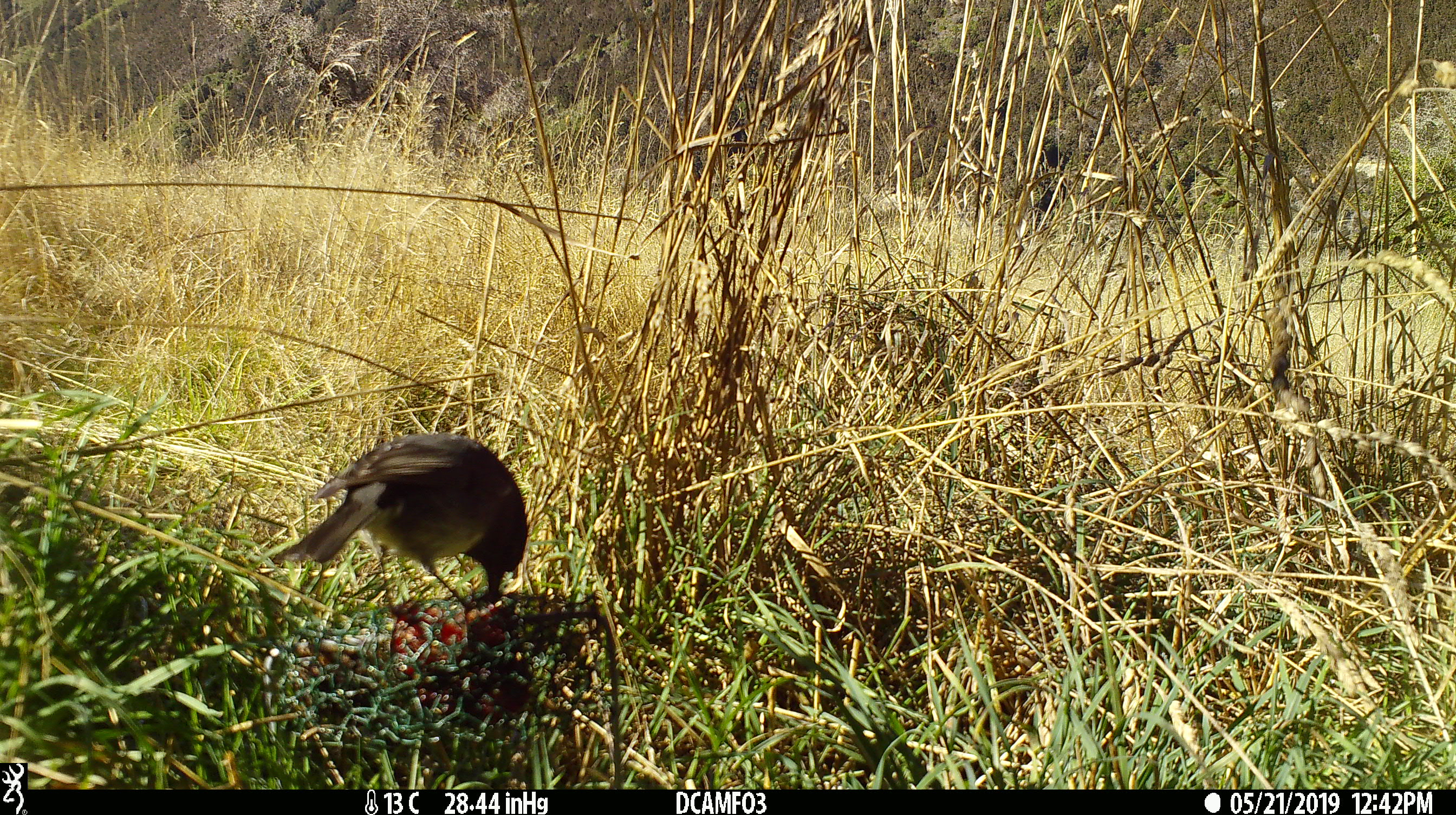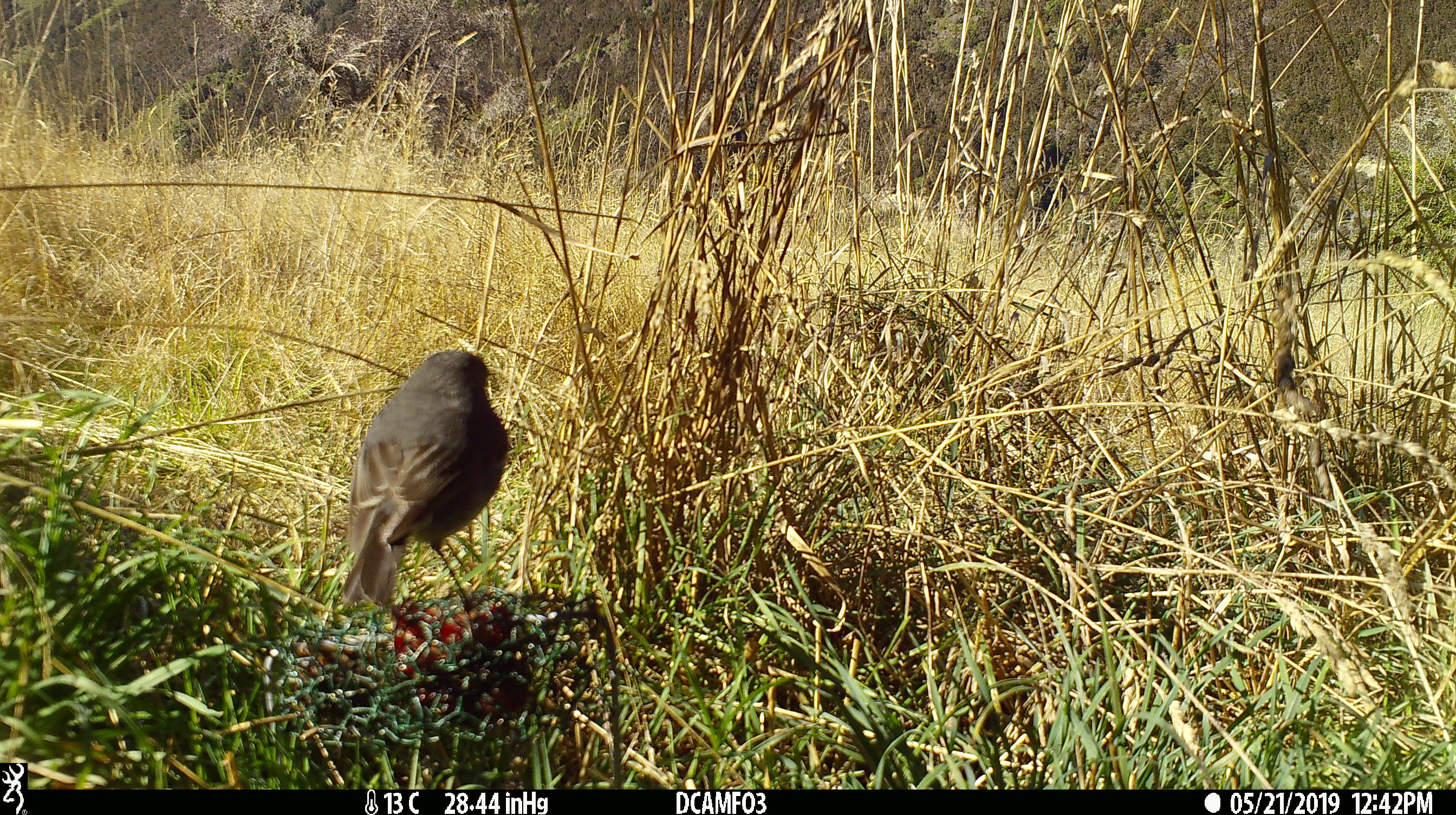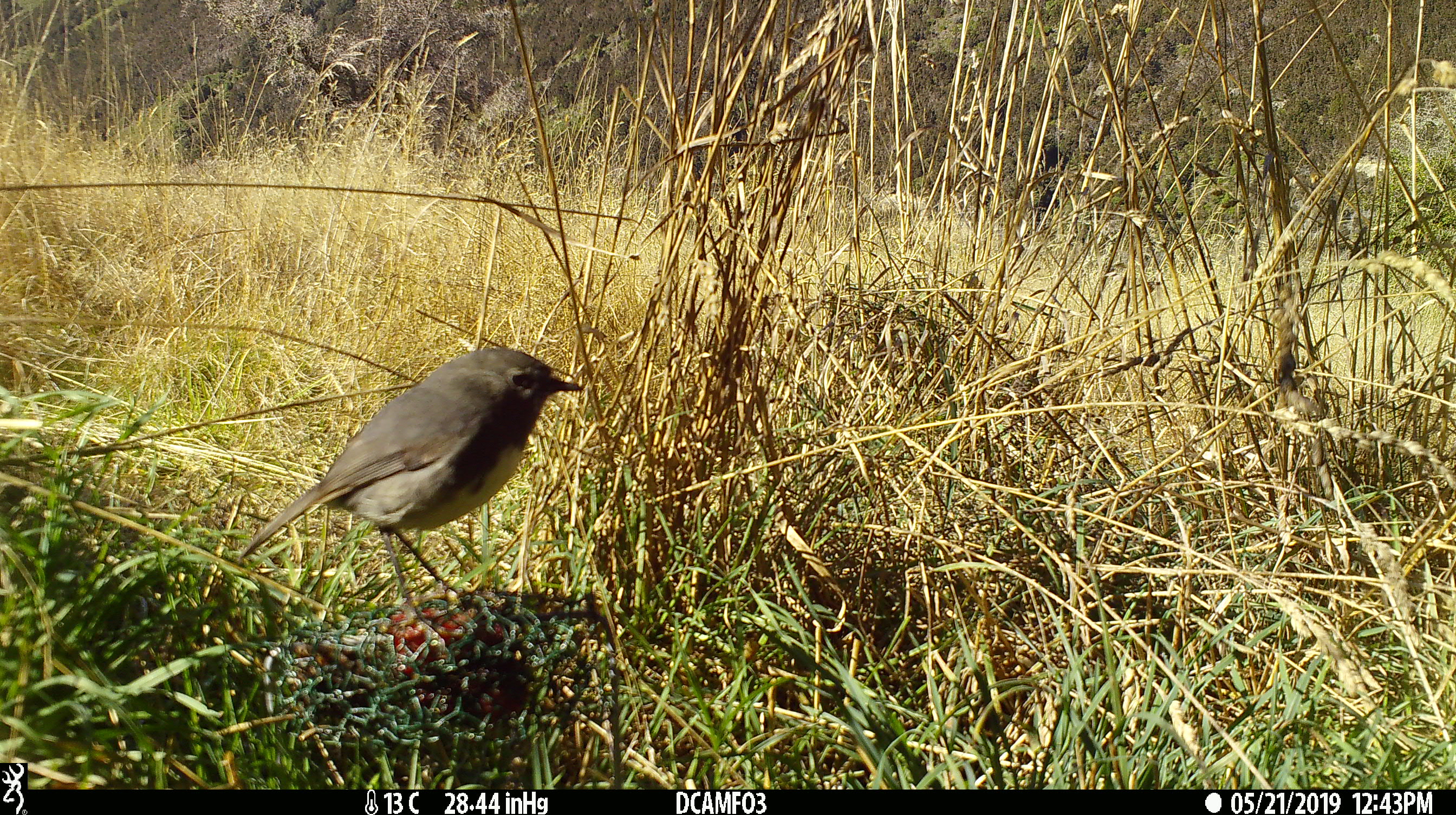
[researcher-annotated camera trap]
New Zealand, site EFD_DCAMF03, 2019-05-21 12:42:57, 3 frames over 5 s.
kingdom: Animalia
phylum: Chordata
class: Aves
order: Passeriformes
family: Petroicidae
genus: Petroica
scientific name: Petroica australis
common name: new zealand robin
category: robin